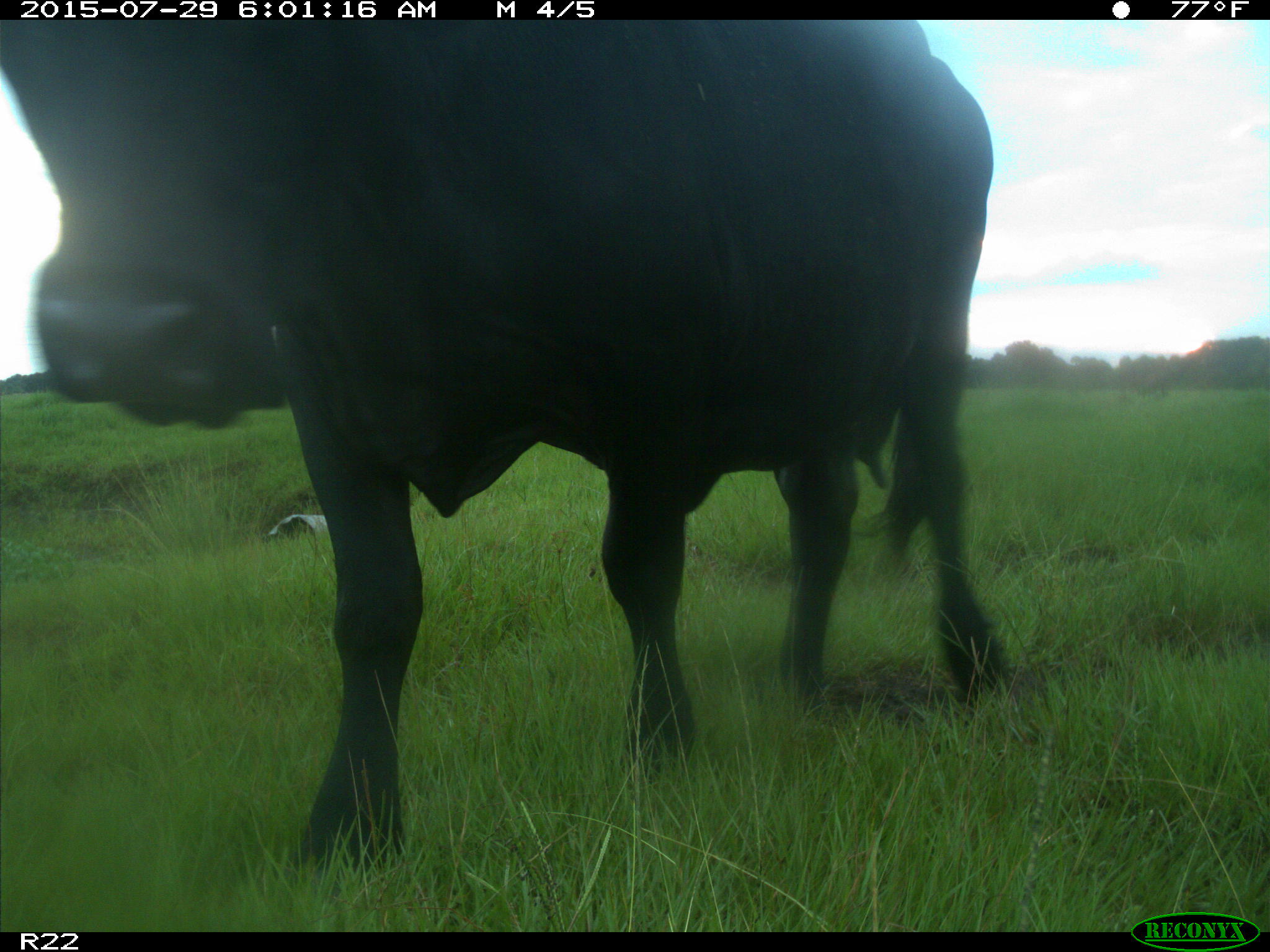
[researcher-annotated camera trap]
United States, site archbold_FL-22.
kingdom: Animalia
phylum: Chordata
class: Mammalia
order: Artiodactyla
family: Bovidae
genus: Bos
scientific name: Bos taurus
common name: domestic cow